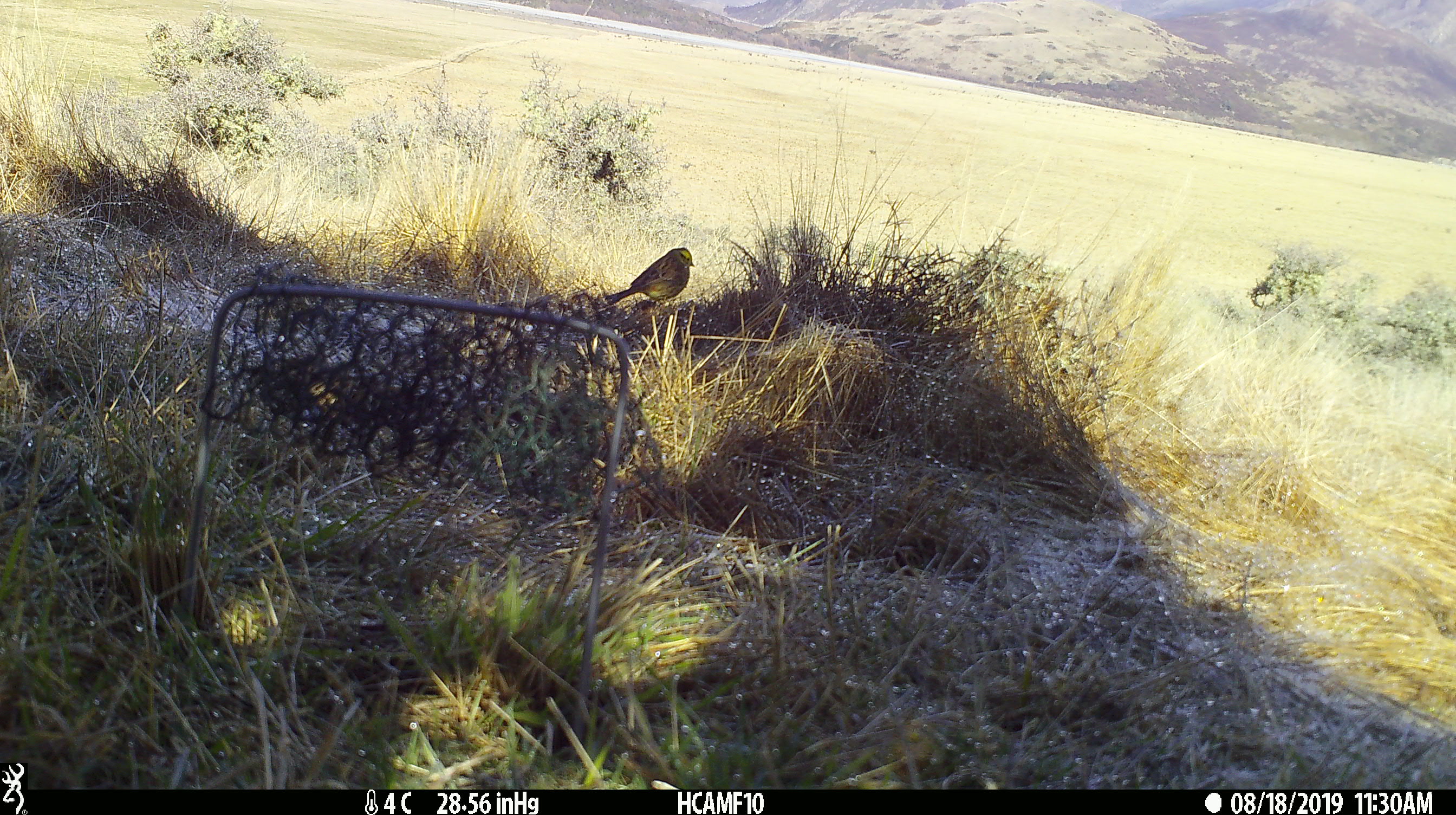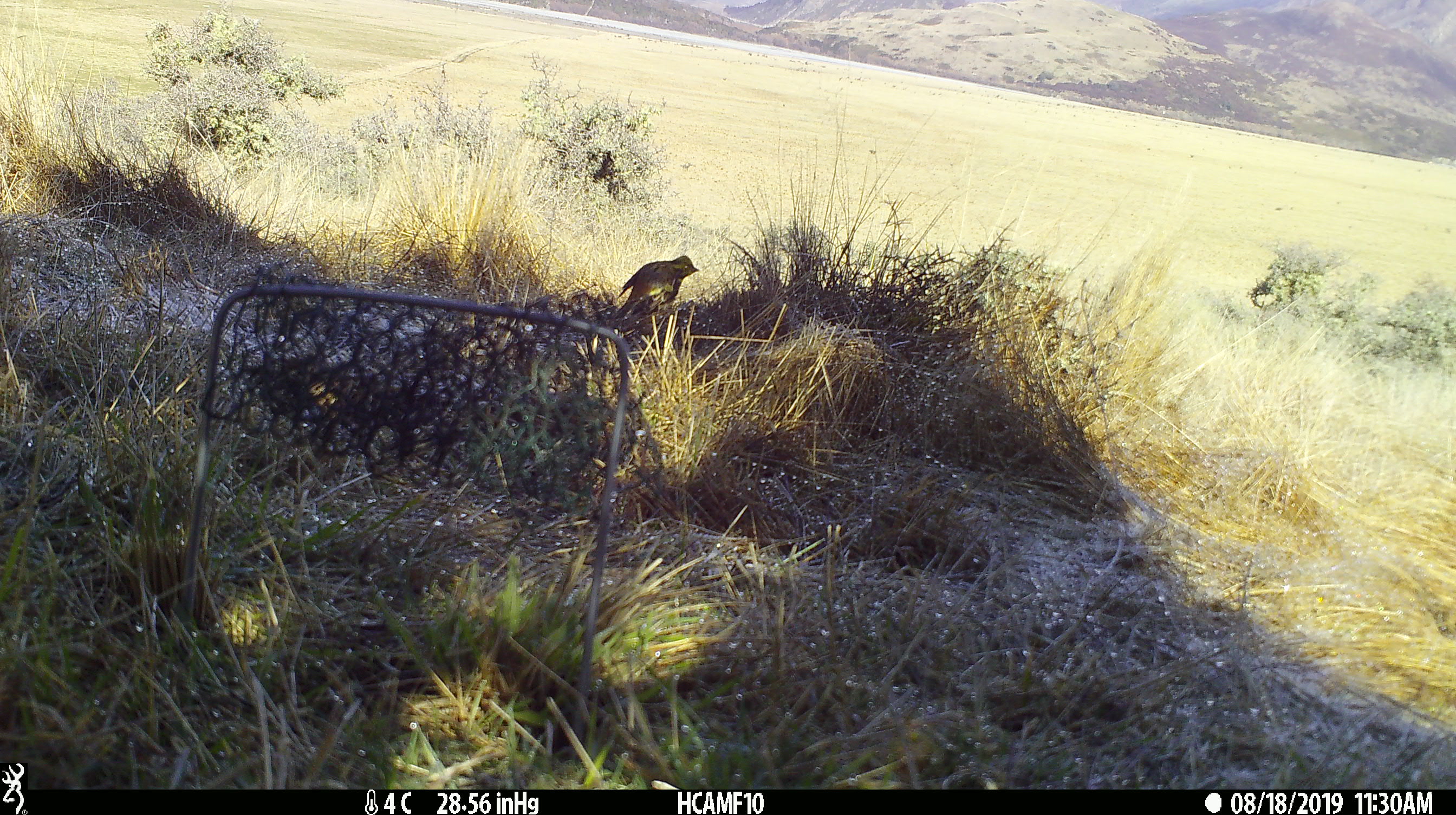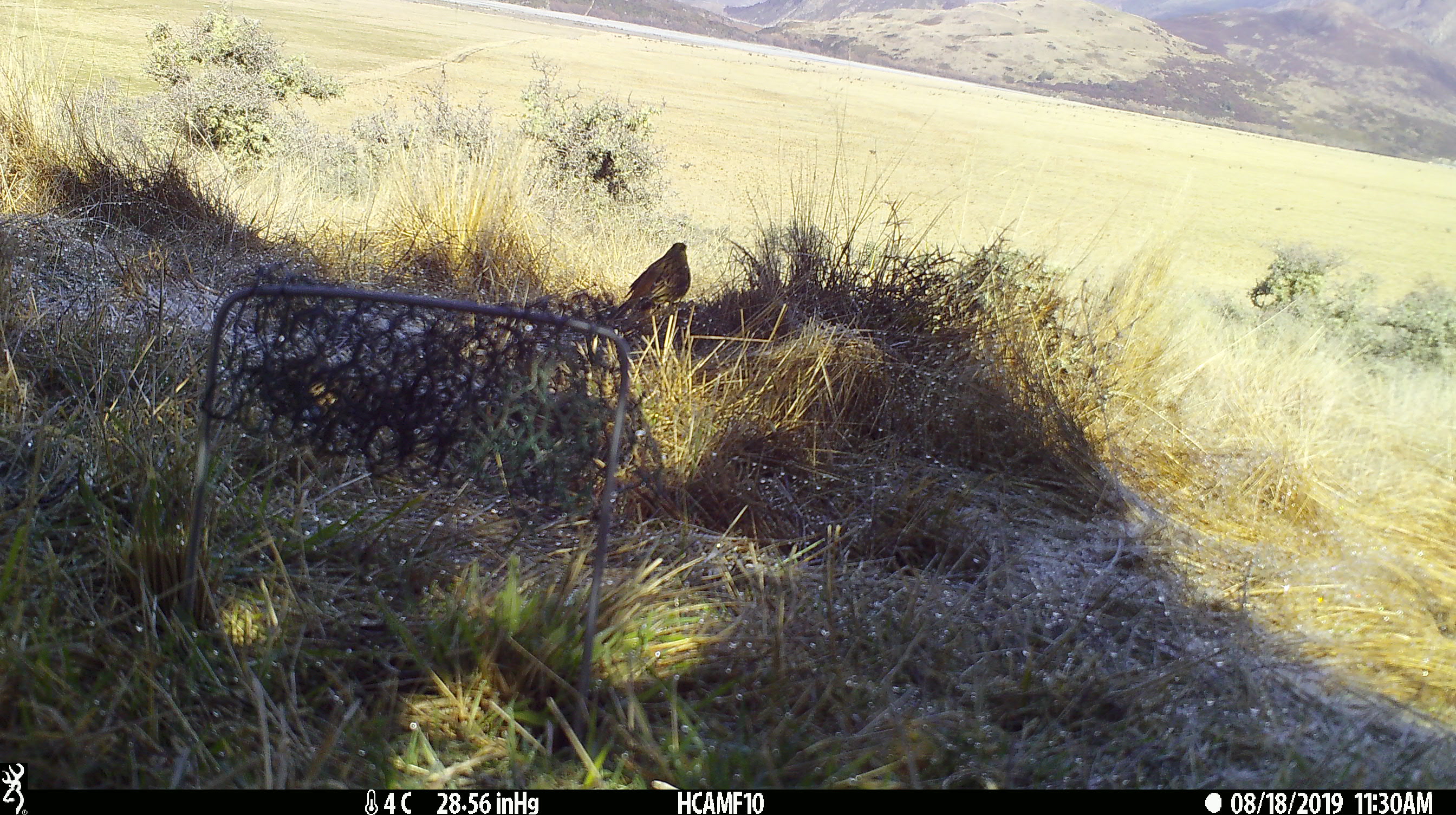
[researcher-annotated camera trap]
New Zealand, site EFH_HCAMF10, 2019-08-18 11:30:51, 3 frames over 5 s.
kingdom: Animalia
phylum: Chordata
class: Aves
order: Passeriformes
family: Emberizidae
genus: Emberiza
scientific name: Emberiza citrinella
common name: yellowhammer